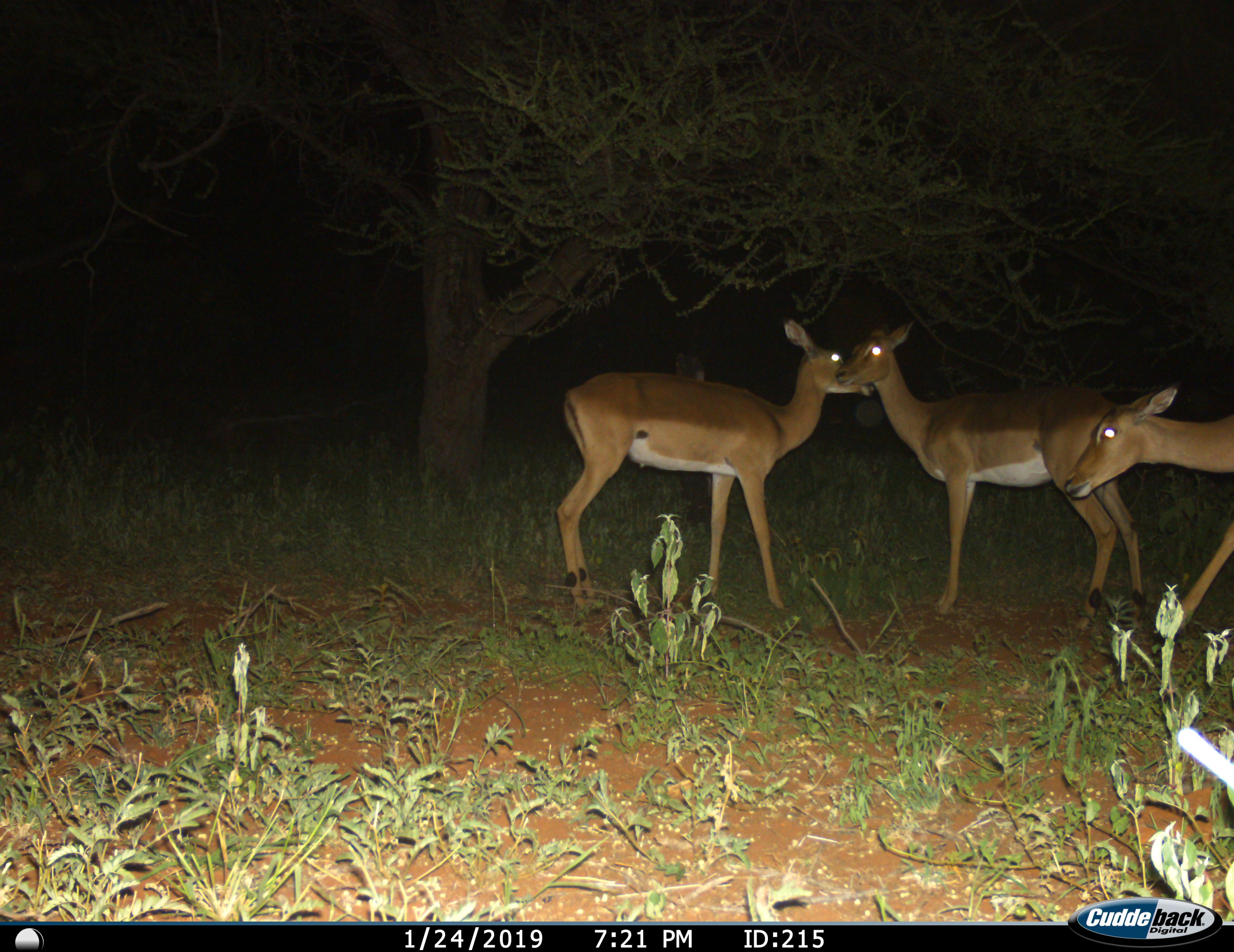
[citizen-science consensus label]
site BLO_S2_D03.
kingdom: Animalia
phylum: Chordata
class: Mammalia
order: Artiodactyla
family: Bovidae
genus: Aepyceros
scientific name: Aepyceros melampus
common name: impala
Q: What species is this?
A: Impala (Aepyceros melampus).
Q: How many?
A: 3.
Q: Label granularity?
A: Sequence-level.